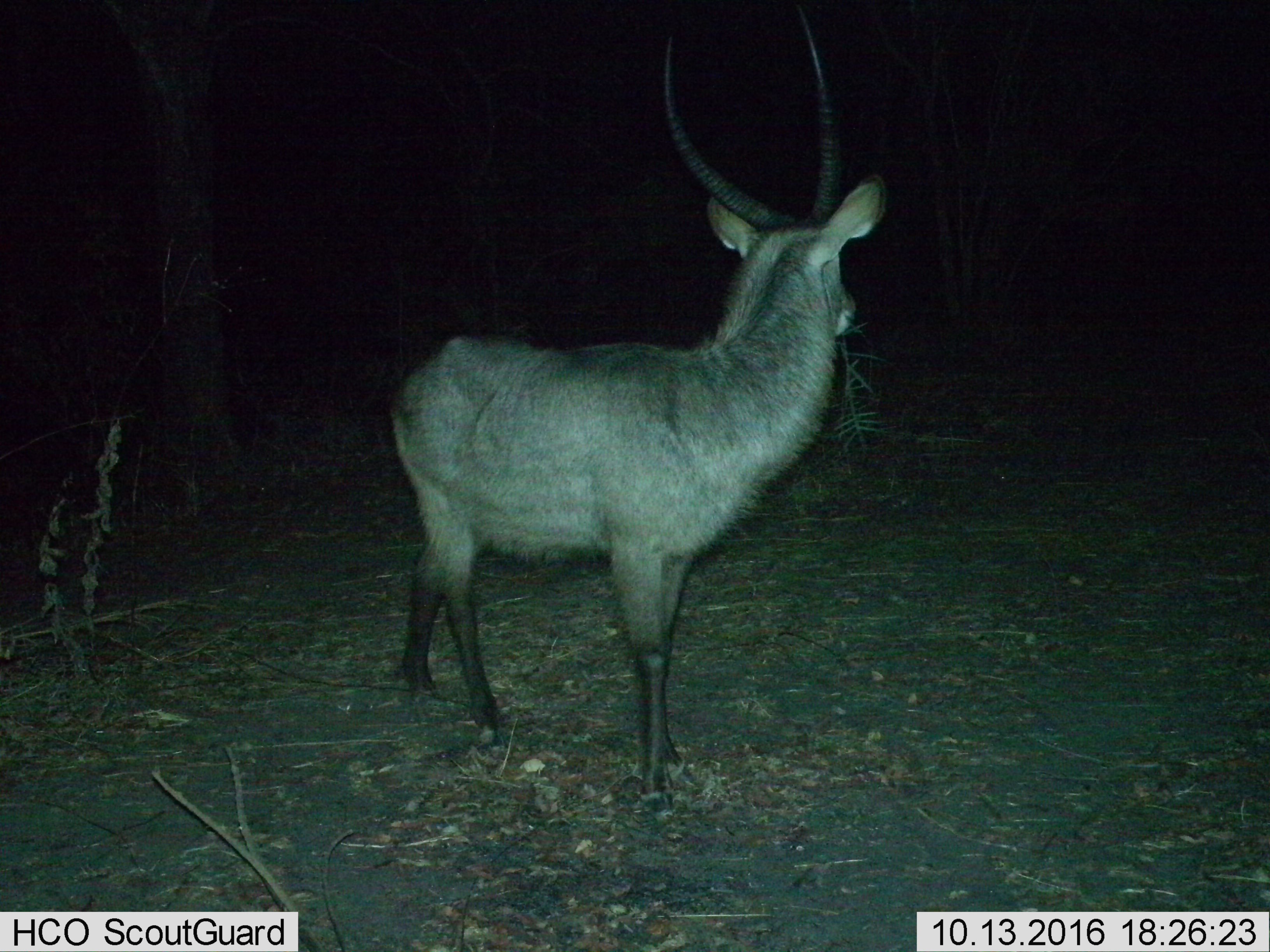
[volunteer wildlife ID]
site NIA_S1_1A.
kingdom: Animalia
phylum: Chordata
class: Mammalia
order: Artiodactyla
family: Bovidae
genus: Kobus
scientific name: Kobus ellipsiprymnus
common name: waterbuck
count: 1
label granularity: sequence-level